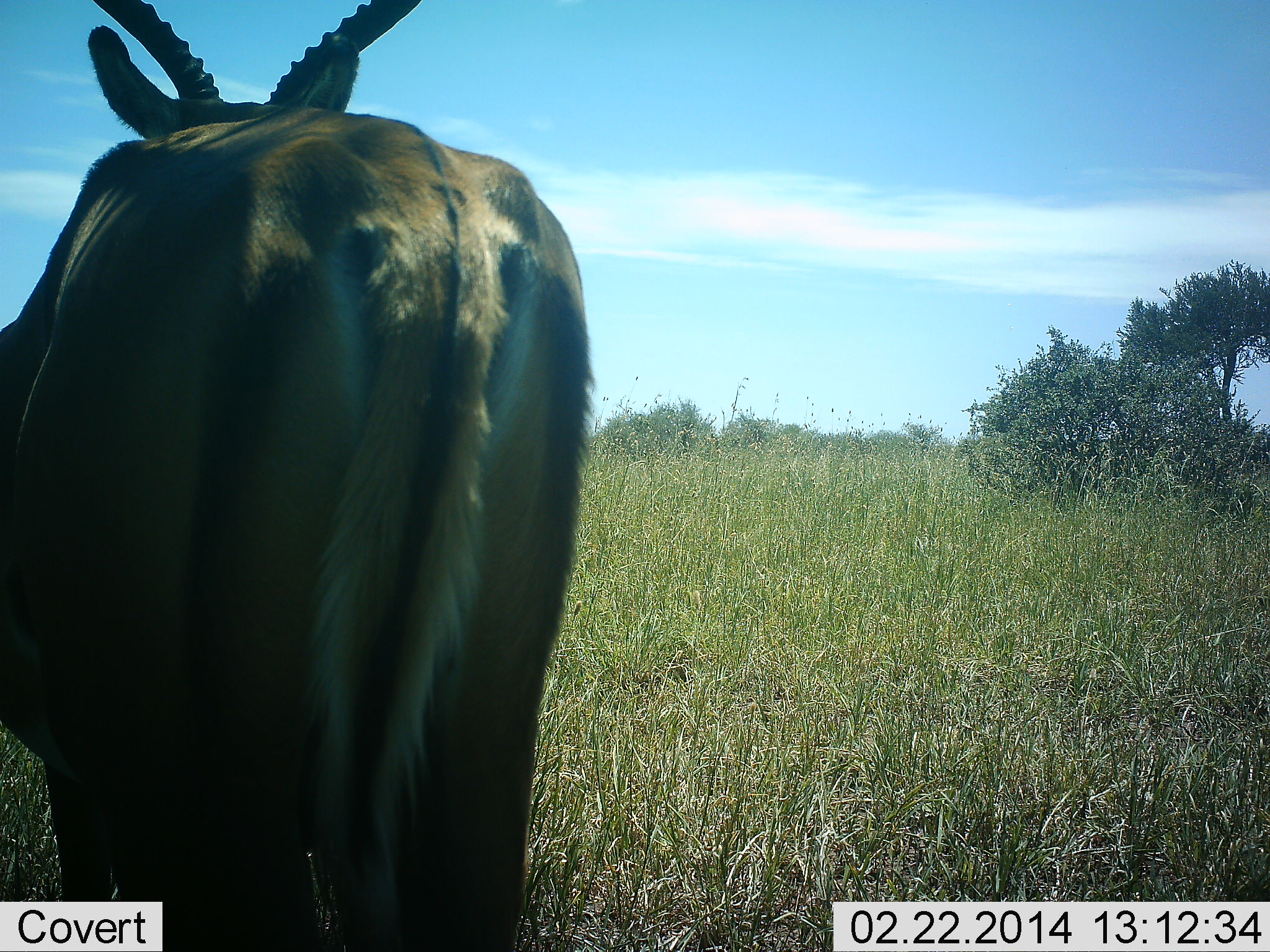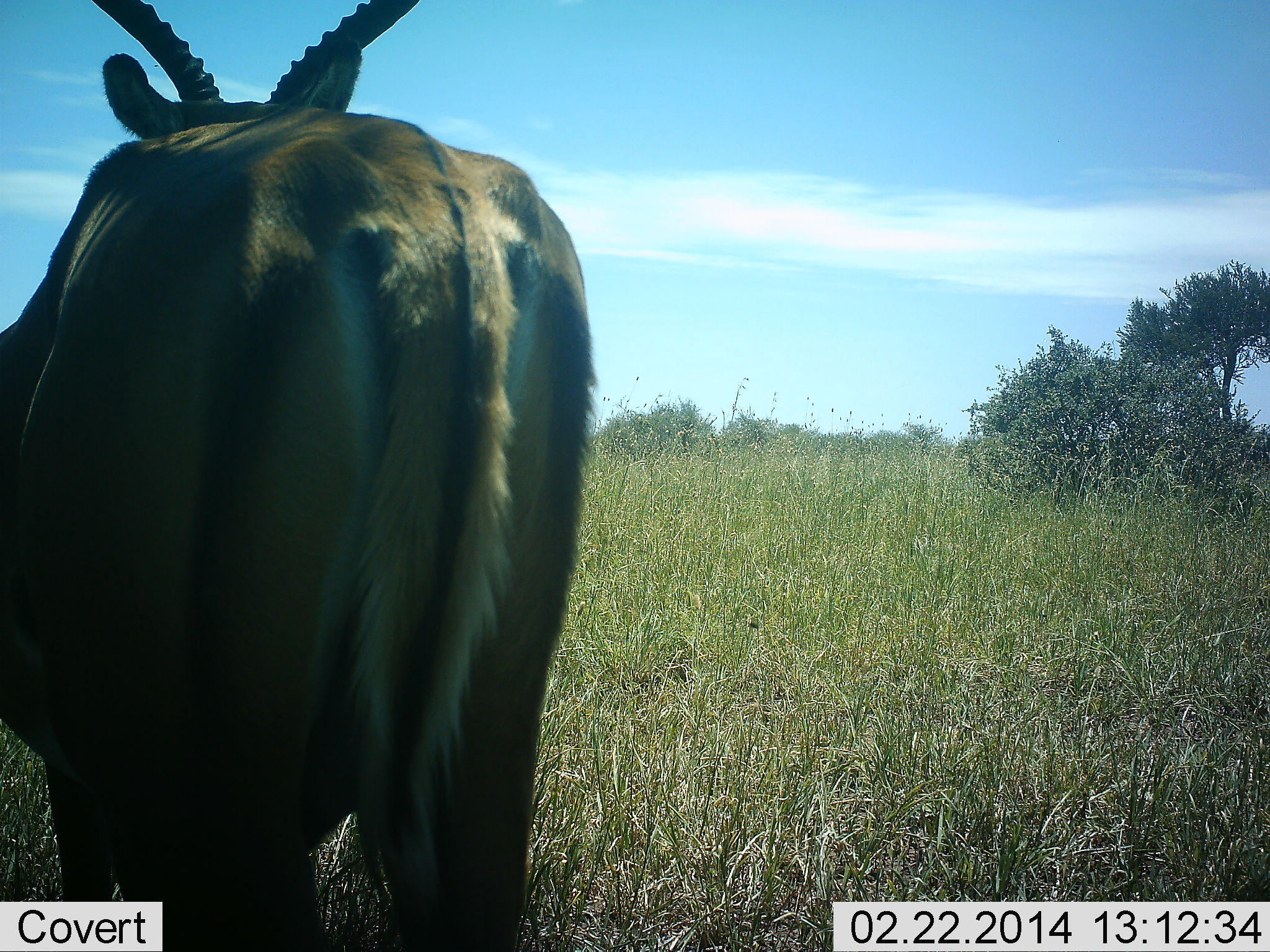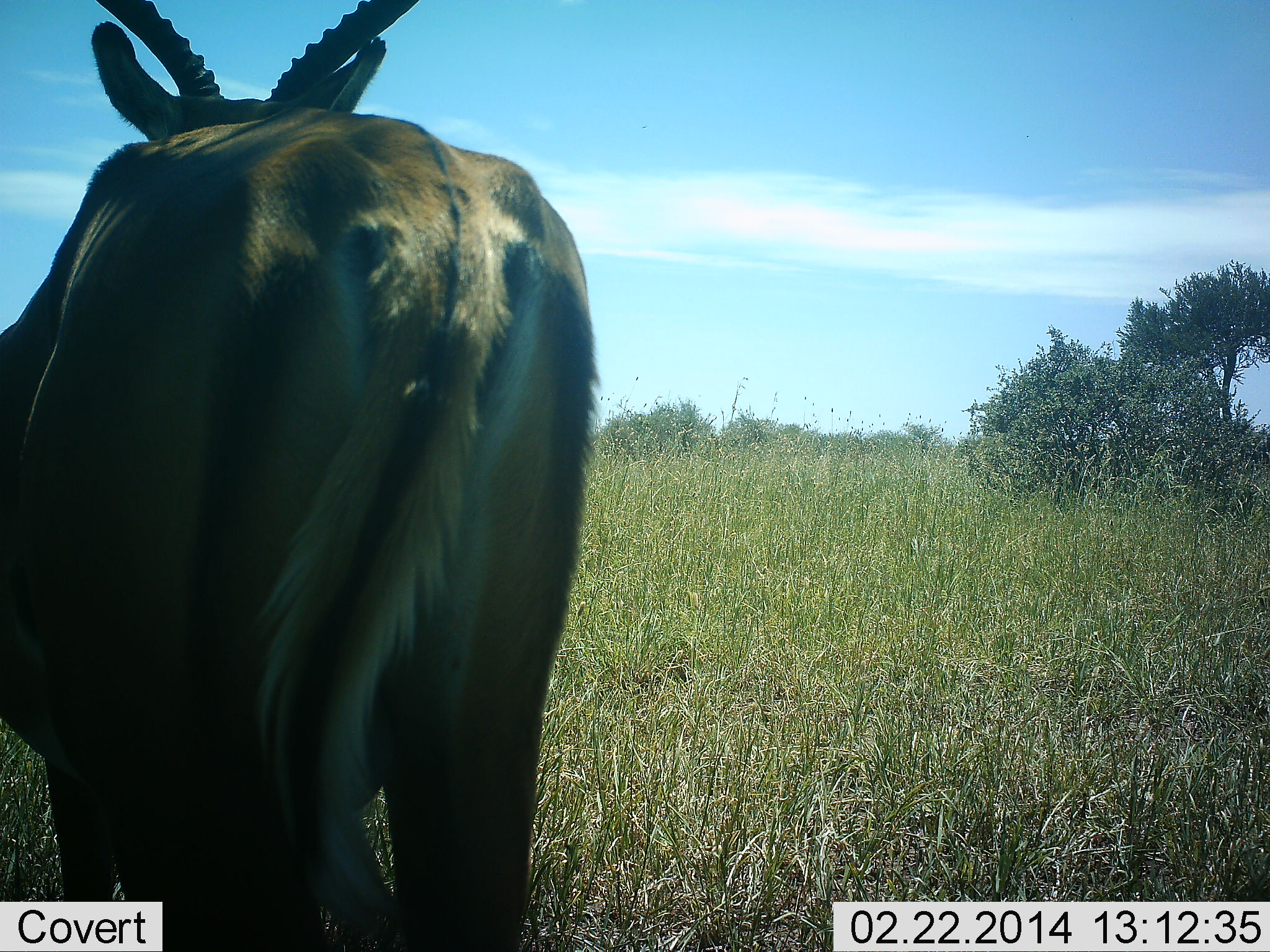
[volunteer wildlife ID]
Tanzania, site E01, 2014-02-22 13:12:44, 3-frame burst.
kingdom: Animalia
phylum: Chordata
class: Mammalia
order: Artiodactyla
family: Bovidae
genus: Aepyceros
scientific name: Aepyceros melampus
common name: impala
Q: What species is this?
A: Impala (Aepyceros melampus).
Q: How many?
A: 1.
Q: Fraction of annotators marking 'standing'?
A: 90%.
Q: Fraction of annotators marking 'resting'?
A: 10%.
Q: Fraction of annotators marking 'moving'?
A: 0%.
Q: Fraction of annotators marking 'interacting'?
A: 0%.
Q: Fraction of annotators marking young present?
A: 0%.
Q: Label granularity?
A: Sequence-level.